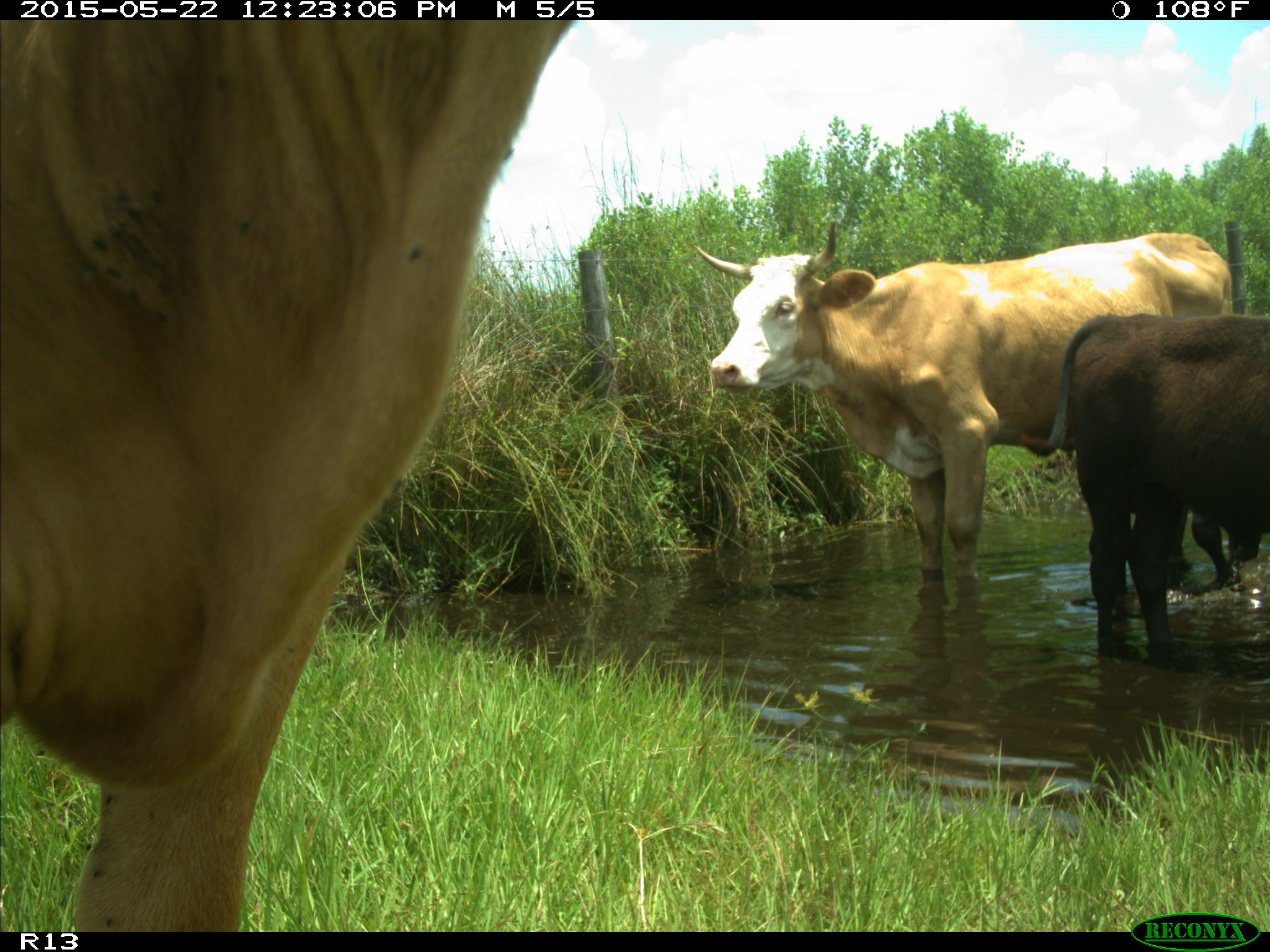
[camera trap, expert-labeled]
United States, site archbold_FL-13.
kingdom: Animalia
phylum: Chordata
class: Mammalia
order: Artiodactyla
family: Bovidae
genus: Bos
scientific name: Bos taurus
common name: domestic cow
Bos taurus (domestic cow).